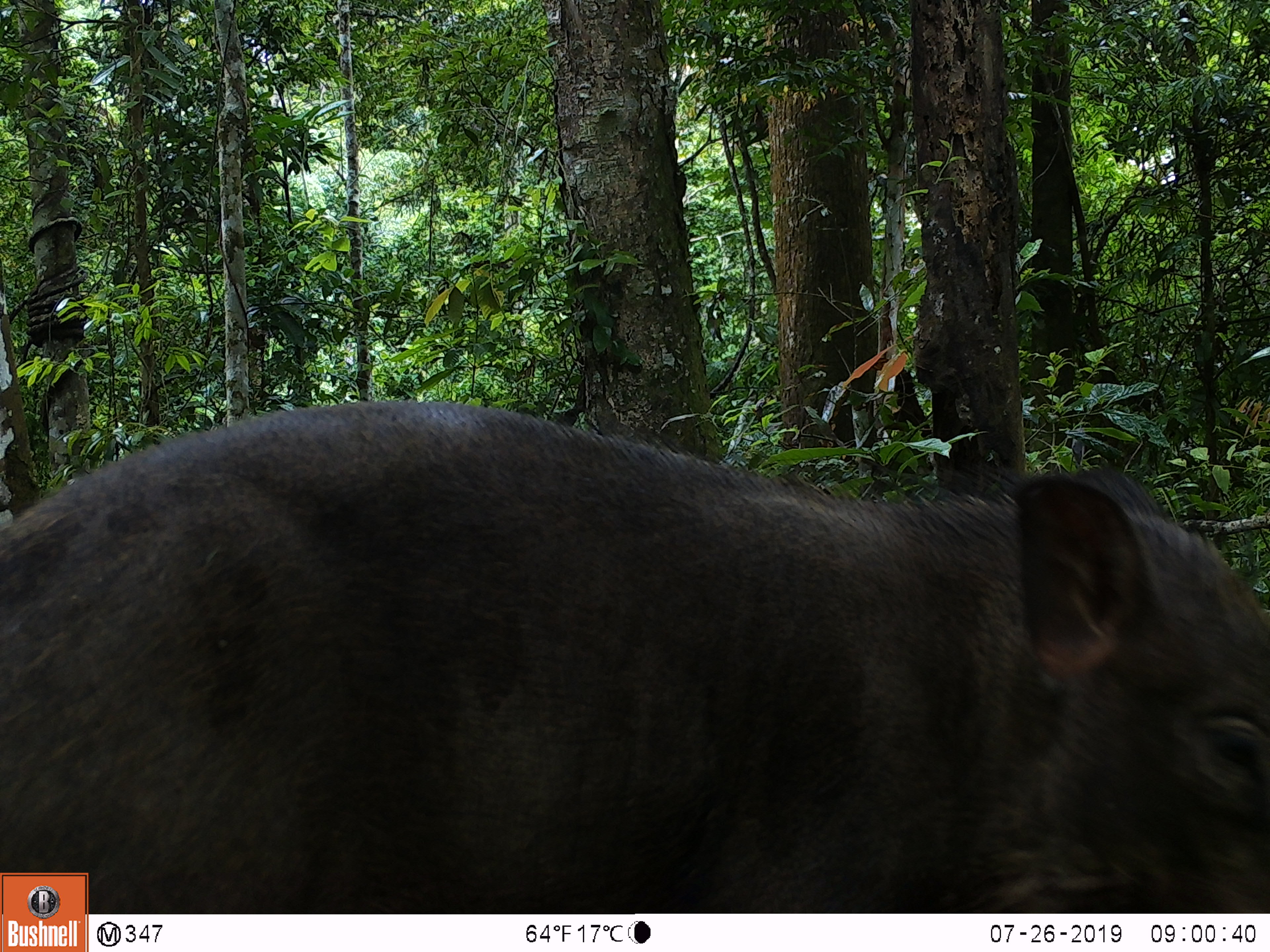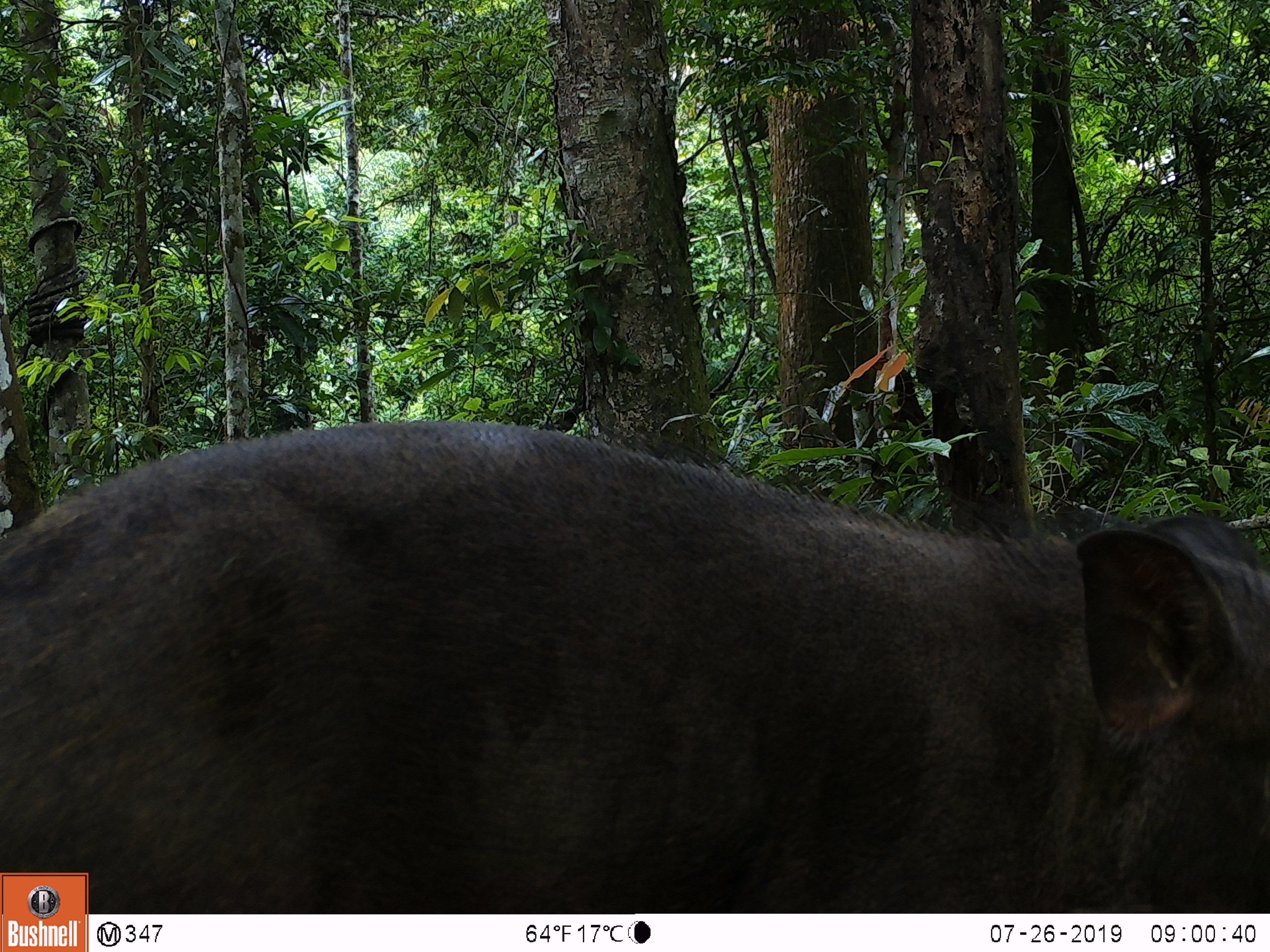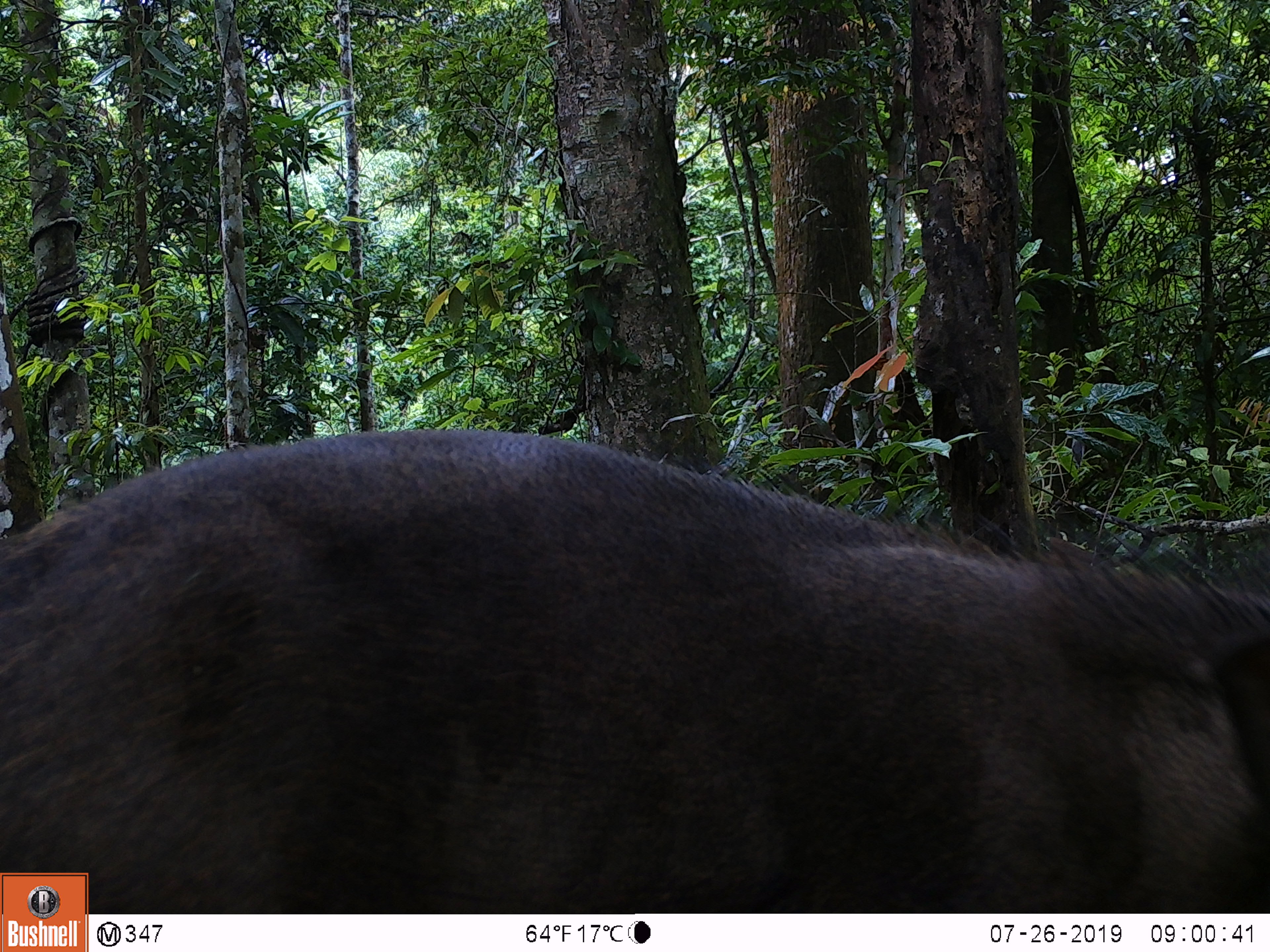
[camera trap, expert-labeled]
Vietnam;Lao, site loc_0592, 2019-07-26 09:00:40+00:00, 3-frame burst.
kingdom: Animalia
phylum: Chordata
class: Mammalia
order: Artiodactyla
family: Suidae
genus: Sus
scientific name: Sus scrofa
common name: eurasian wild pig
Eurasian wild pig (Sus scrofa). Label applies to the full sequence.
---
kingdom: Animalia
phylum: Chordata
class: Aves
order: Galliformes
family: Phasianidae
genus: Polyplectron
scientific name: Polyplectron bicalcaratum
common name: gray peacock-pheasant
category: grey peacock pheasant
Grey peacock pheasant (gray peacock-pheasant) (Polyplectron bicalcaratum). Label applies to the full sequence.